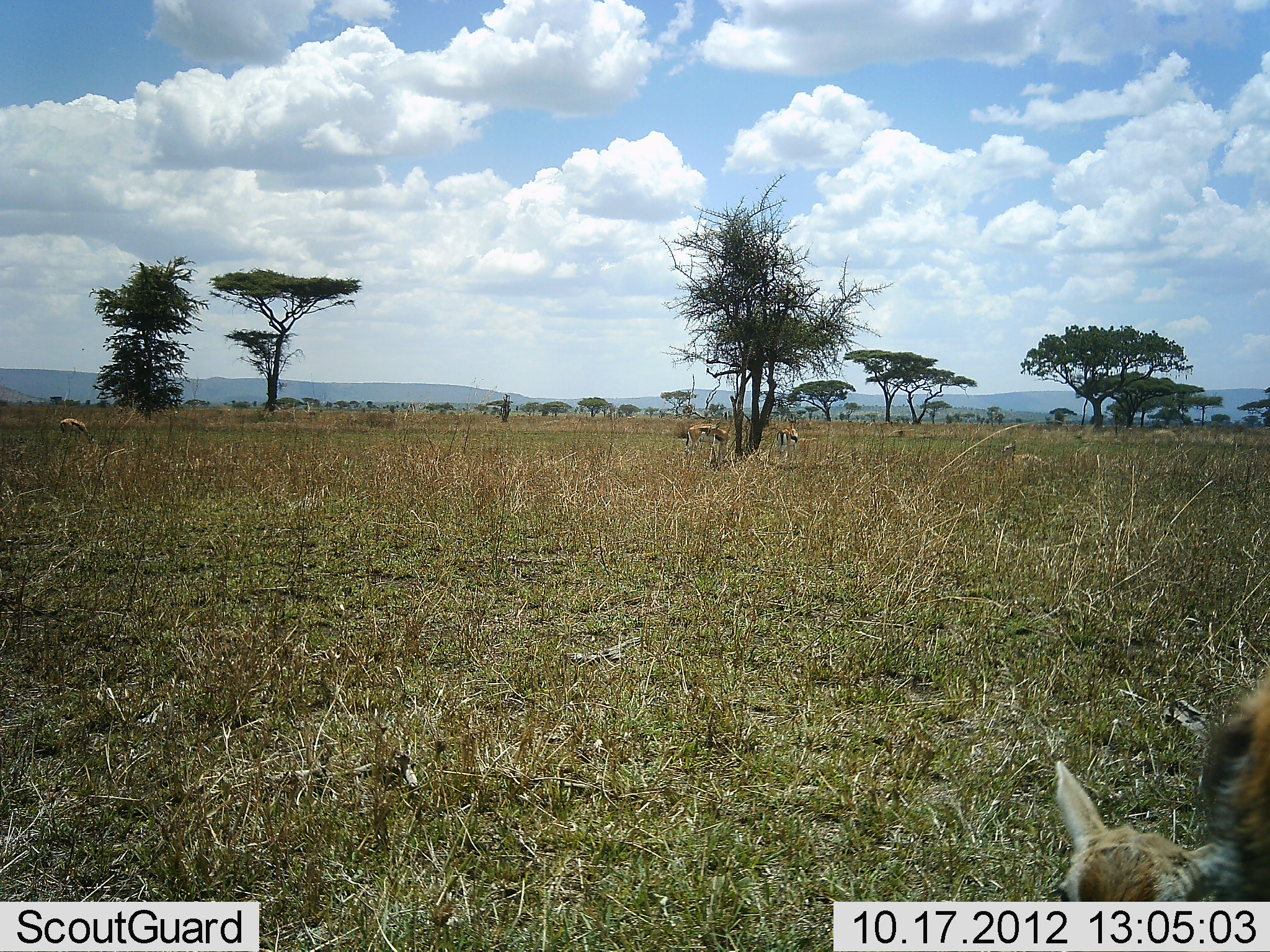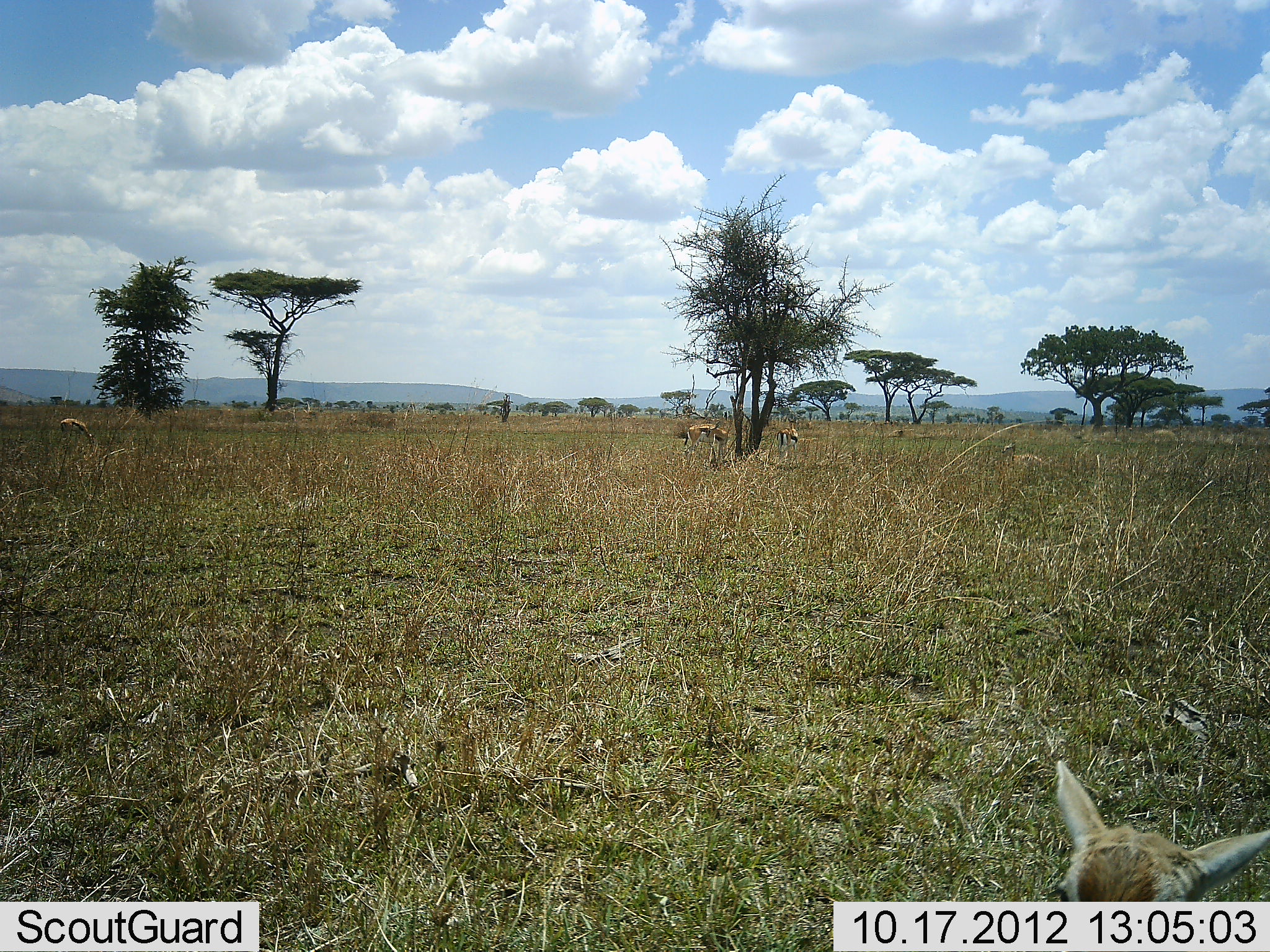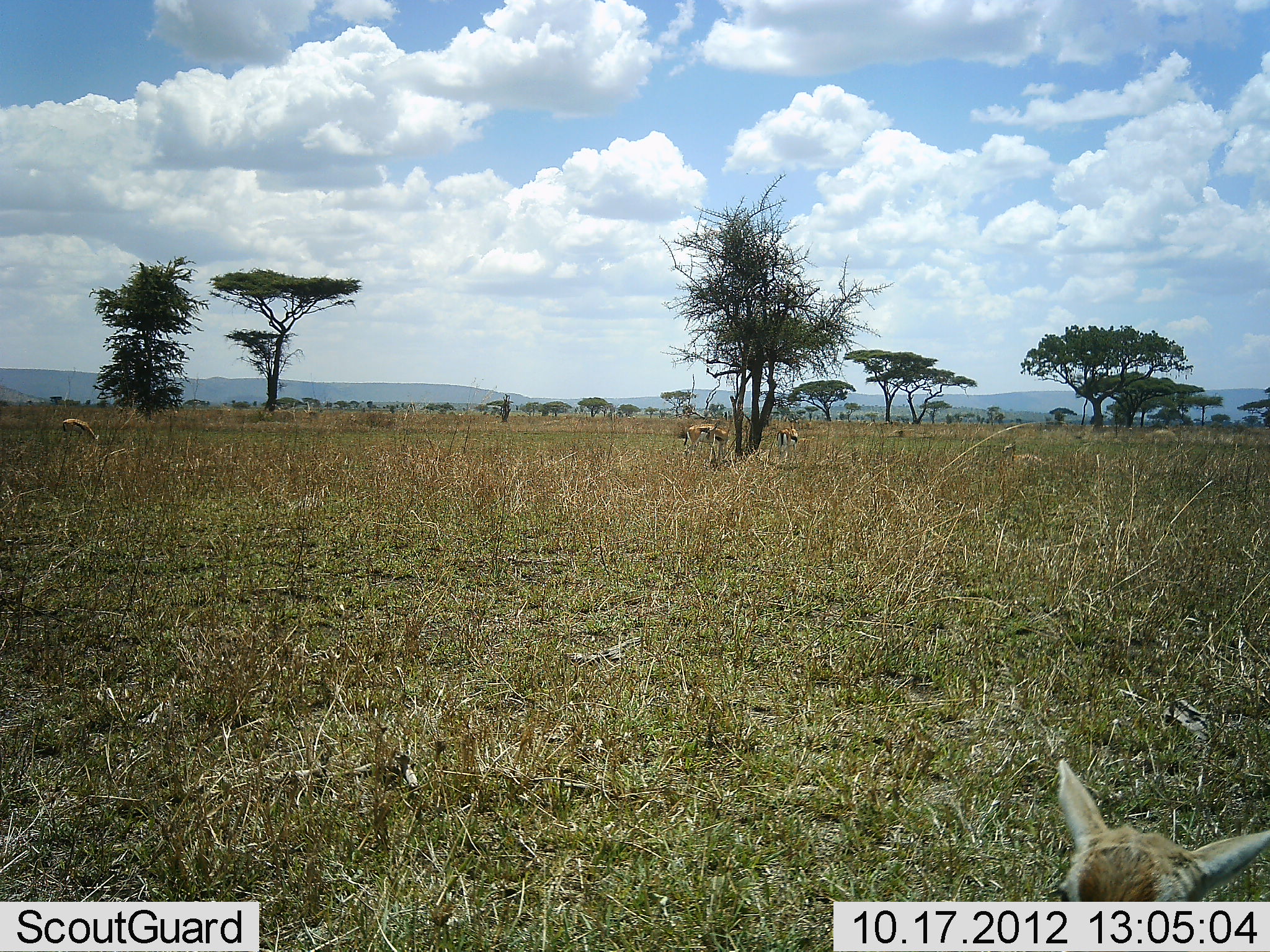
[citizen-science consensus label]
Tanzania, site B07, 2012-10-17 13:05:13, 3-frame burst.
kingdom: Animalia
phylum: Chordata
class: Mammalia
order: Artiodactyla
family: Bovidae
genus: Eudorcas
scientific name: Eudorcas thomsonii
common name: thomson's gazelle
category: gazellethomsons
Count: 6.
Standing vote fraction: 70%.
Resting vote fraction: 60%.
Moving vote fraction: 20%.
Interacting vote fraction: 0%.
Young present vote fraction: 40%.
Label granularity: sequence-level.